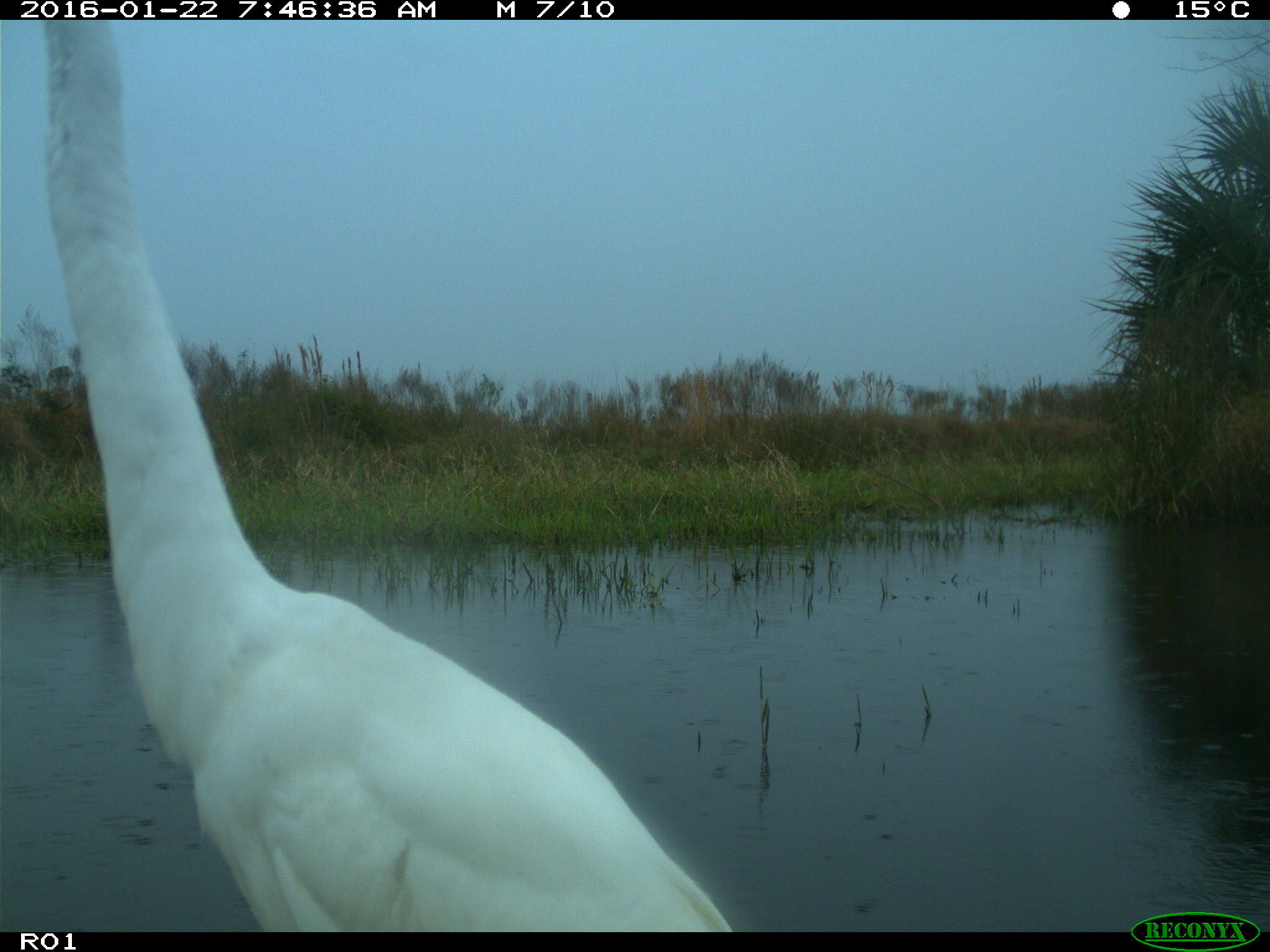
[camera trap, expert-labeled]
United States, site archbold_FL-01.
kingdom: Animalia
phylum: Chordata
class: Aves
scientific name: Aves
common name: birds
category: unidentified bird